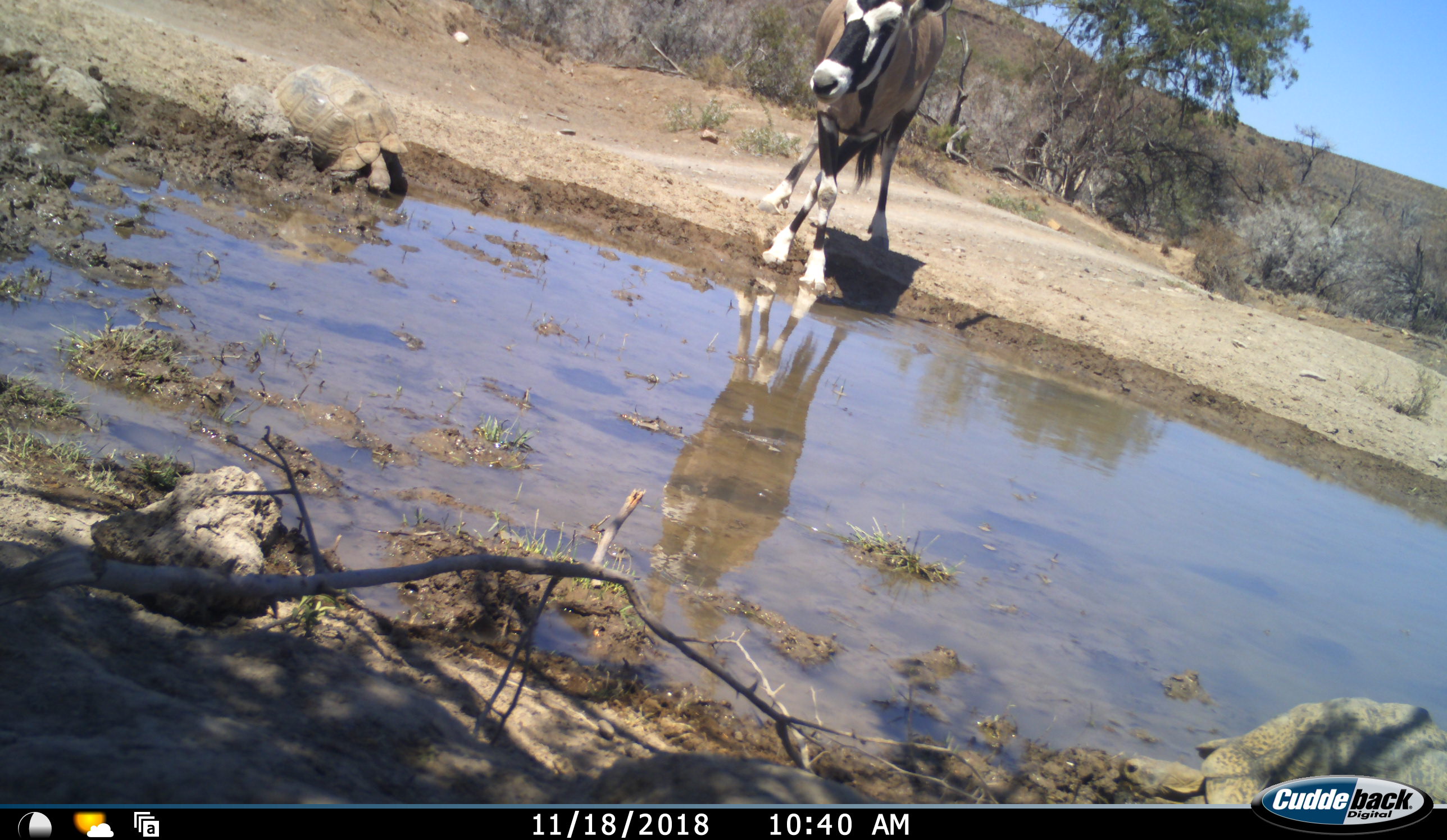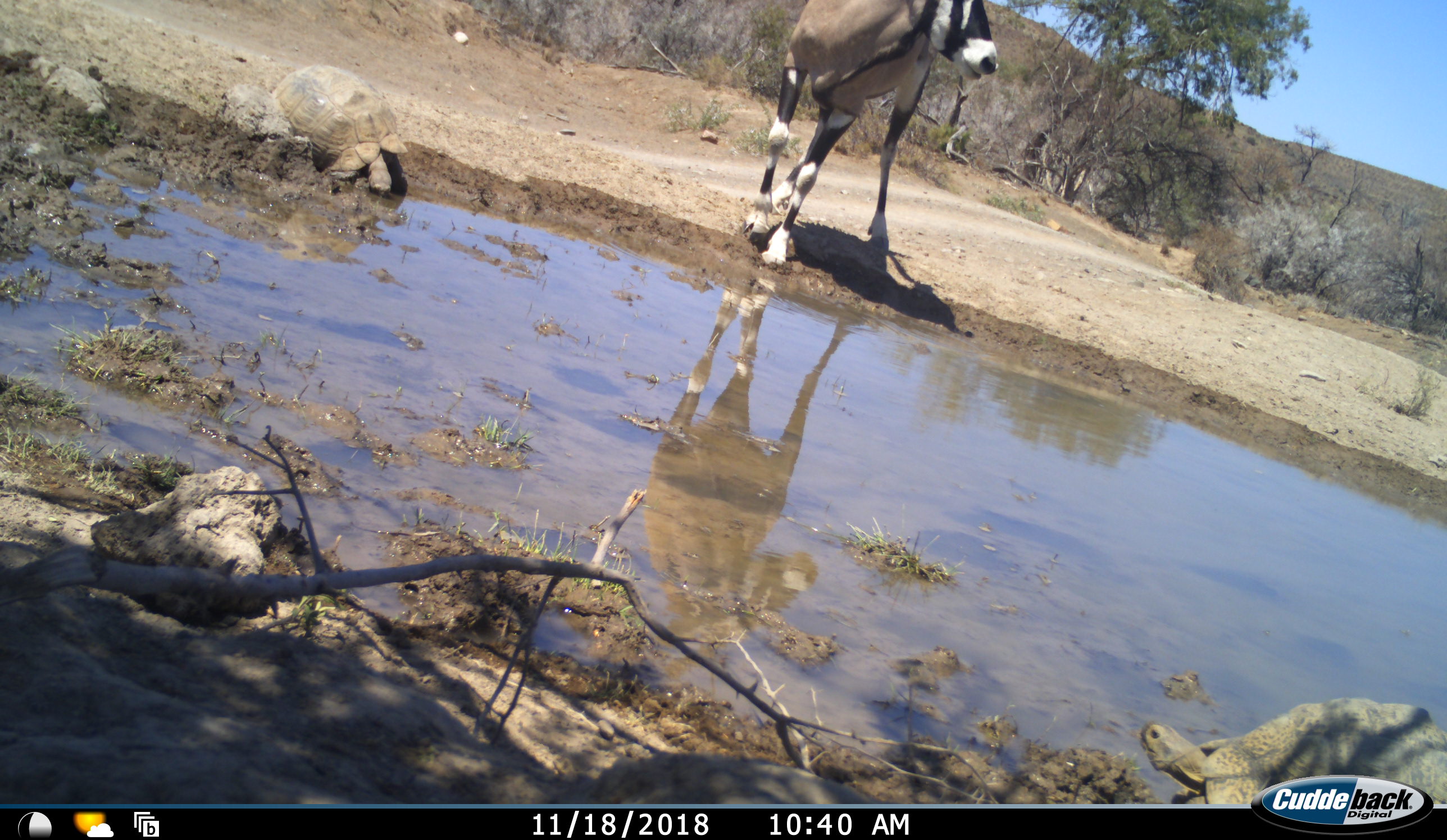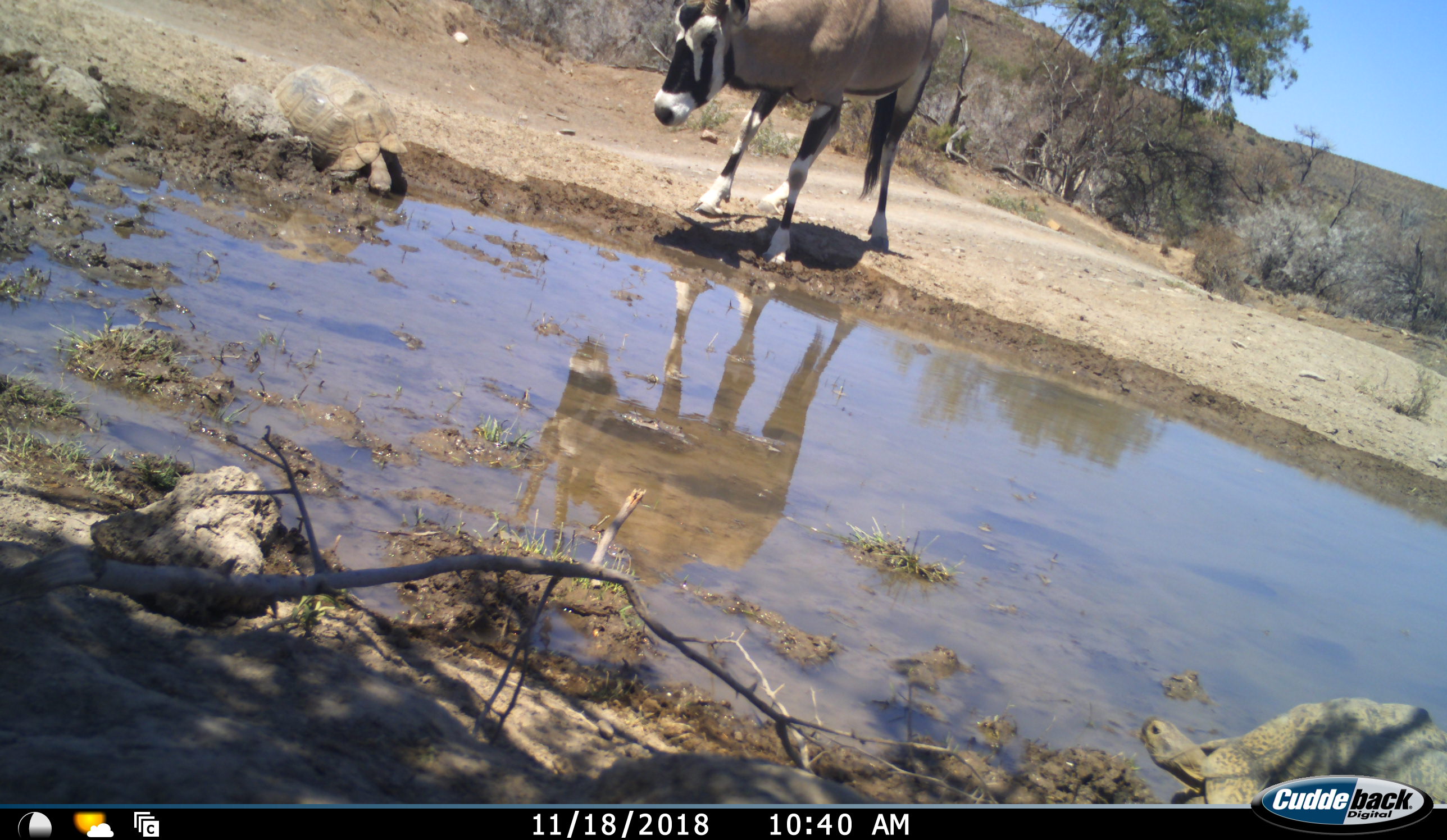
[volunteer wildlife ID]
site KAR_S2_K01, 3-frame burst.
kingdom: Animalia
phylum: Chordata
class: Mammalia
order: Artiodactyla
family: Bovidae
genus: Oryx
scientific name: Oryx gazella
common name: gemsbok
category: oryx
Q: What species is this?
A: Oryx (gemsbok) (Oryx gazella).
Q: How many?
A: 1.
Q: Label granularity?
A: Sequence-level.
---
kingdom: Animalia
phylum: Chordata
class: Reptilia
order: Testudines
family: Testudinidae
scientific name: Testudinidae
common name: tortoise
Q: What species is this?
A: Tortoise (Testudinidae).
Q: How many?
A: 2.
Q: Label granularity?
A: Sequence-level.